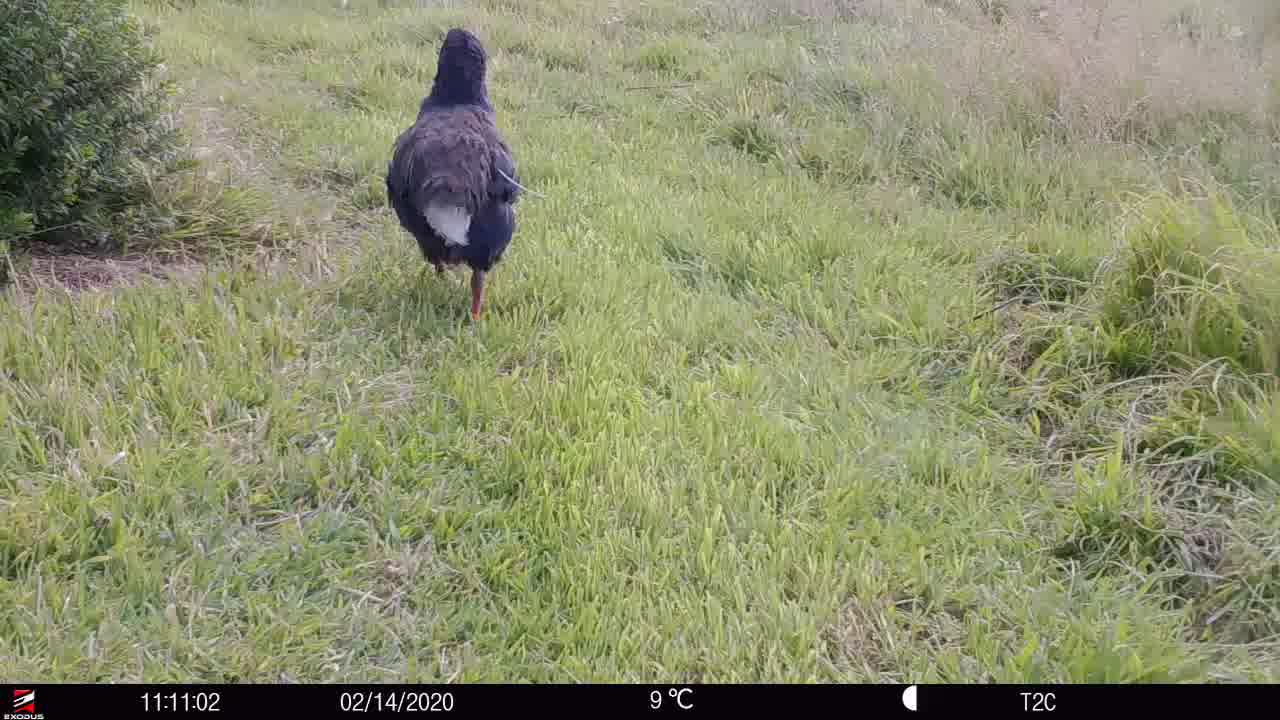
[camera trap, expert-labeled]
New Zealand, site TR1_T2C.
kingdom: Animalia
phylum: Chordata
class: Aves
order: Gruiformes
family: Rallidae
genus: Porphyrio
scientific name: Porphyrio mantelli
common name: takahe